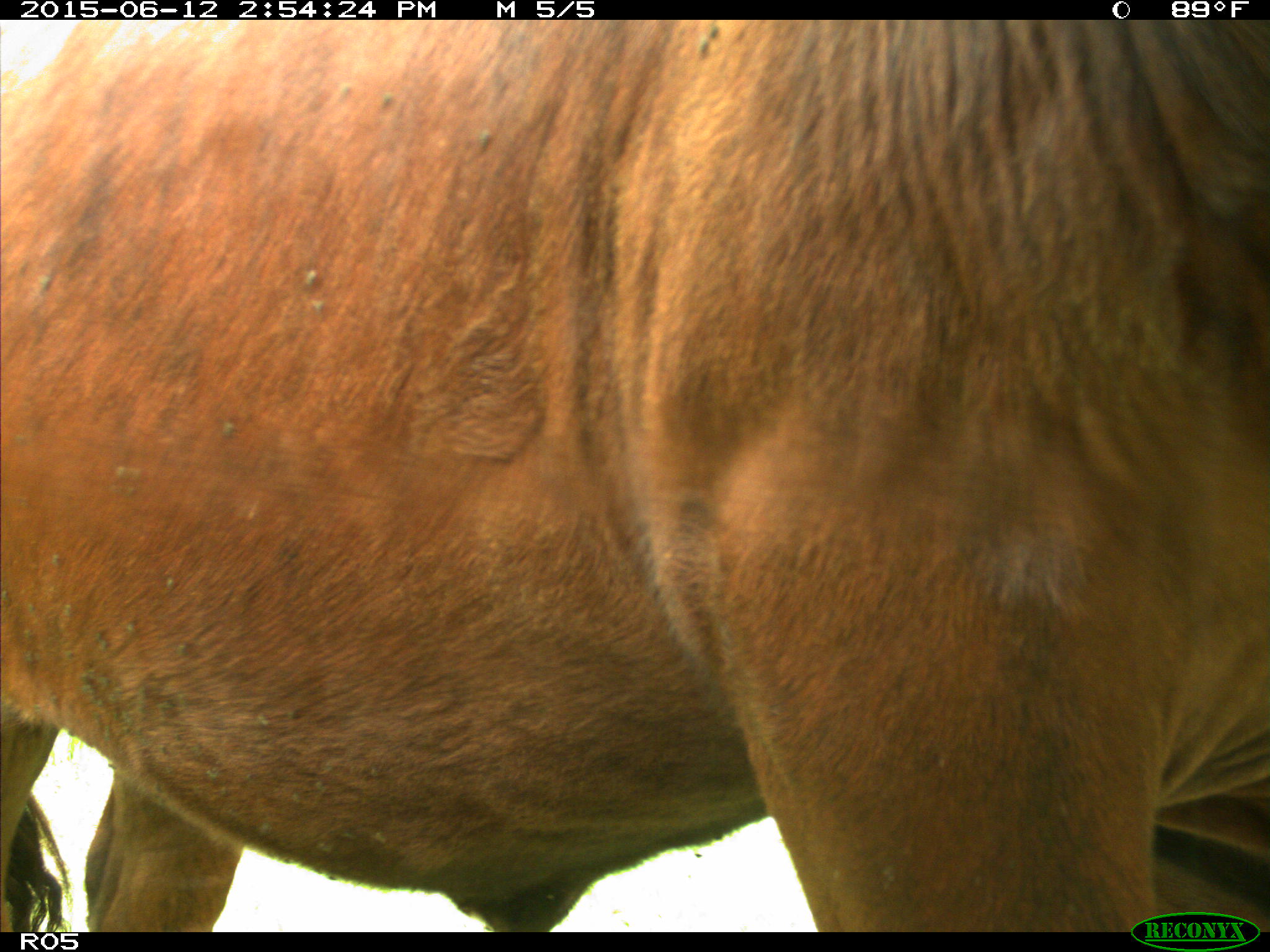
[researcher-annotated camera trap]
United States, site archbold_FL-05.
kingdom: Animalia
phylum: Chordata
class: Mammalia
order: Artiodactyla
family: Bovidae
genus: Bos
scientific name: Bos taurus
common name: domestic cow